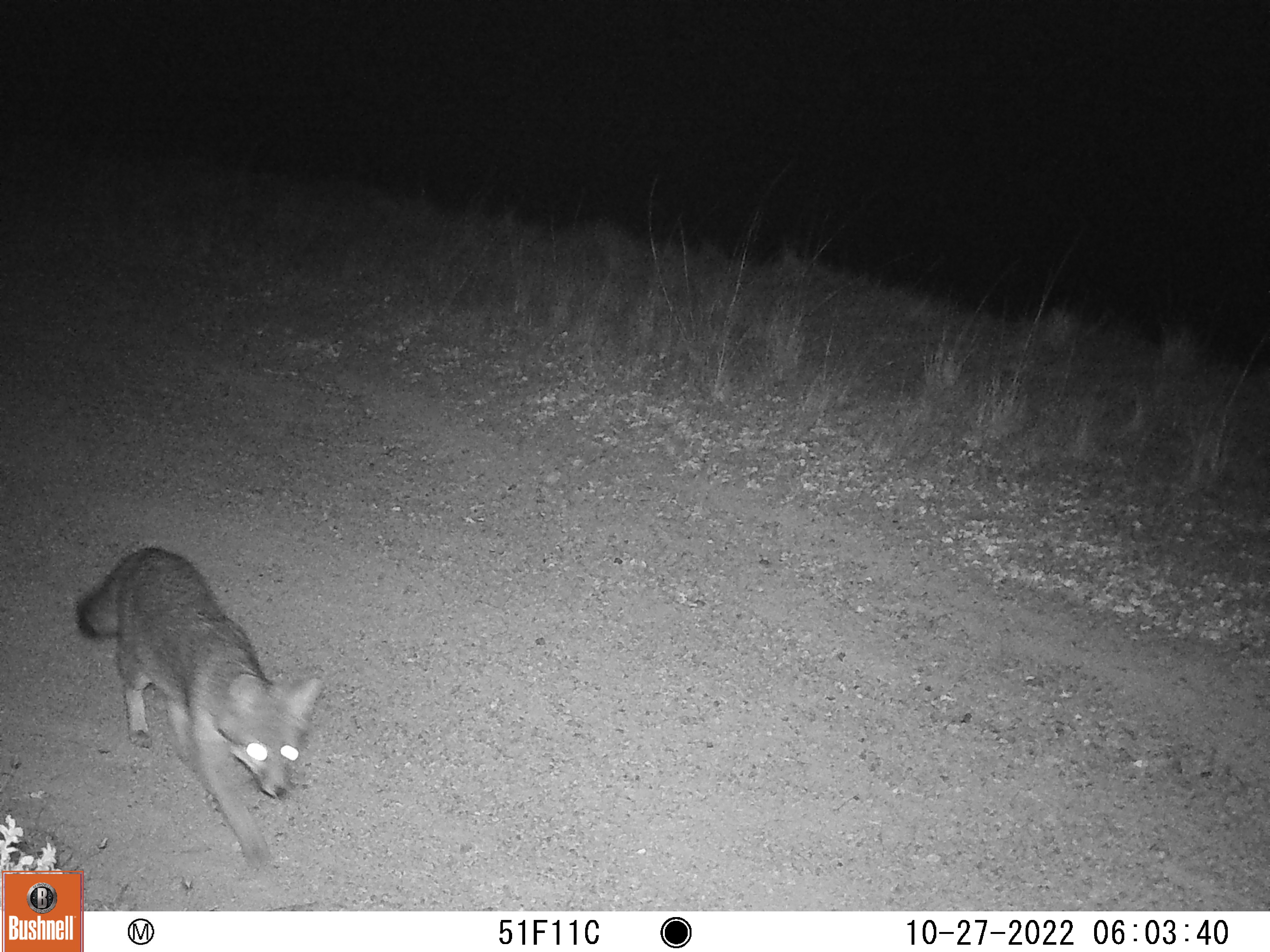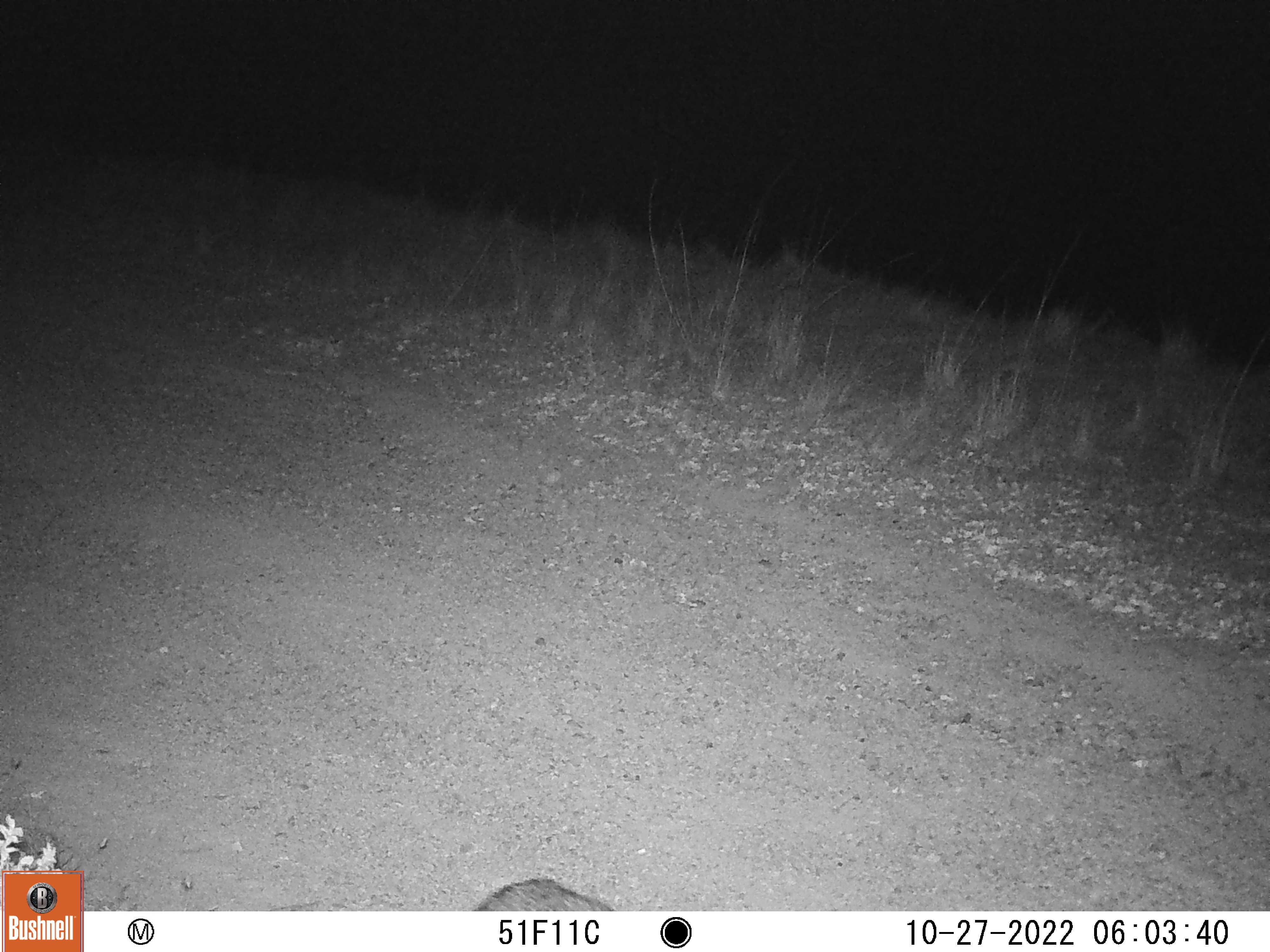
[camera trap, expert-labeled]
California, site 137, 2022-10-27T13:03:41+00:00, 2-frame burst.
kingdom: Animalia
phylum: Chordata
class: Mammalia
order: Carnivora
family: Canidae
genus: Urocyon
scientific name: Urocyon cinereoargenteus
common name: gray fox